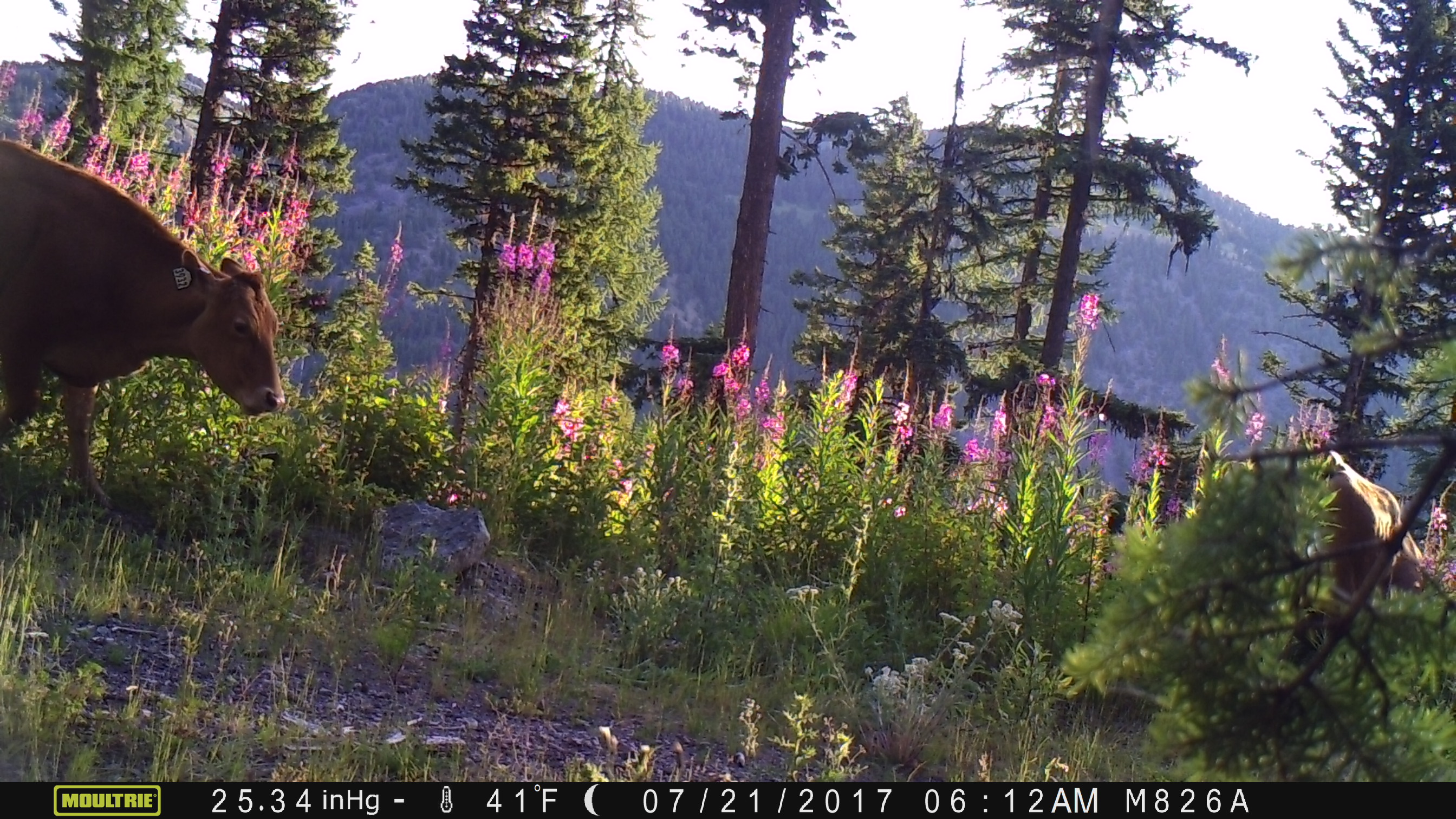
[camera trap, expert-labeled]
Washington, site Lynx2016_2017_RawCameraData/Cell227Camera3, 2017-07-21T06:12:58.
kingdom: Animalia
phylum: Chordata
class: Mammalia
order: Artiodactyla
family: Bovidae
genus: Bos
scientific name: Bos taurus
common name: domestic cattle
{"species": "domestic cattle (Bos taurus)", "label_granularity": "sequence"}